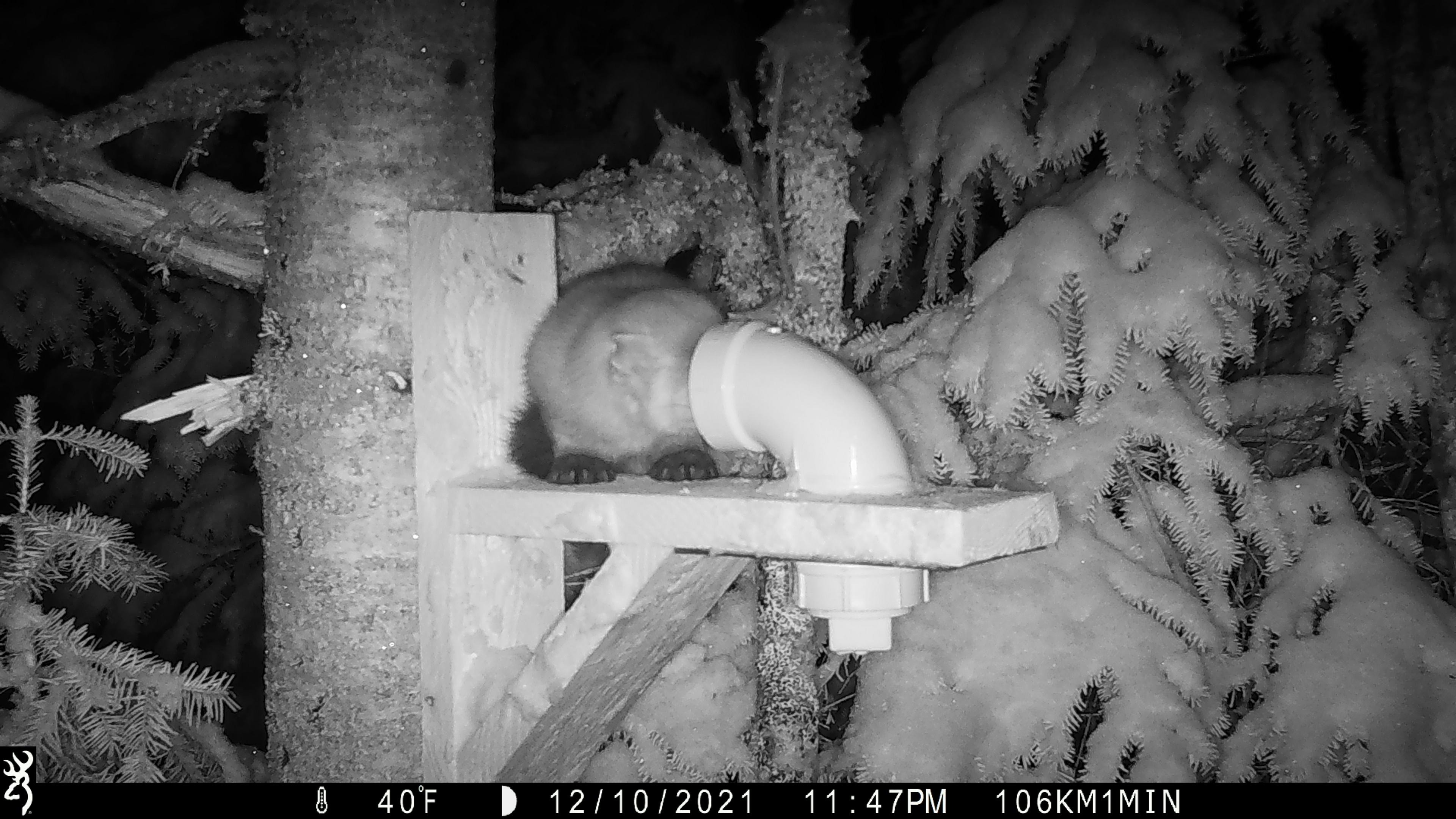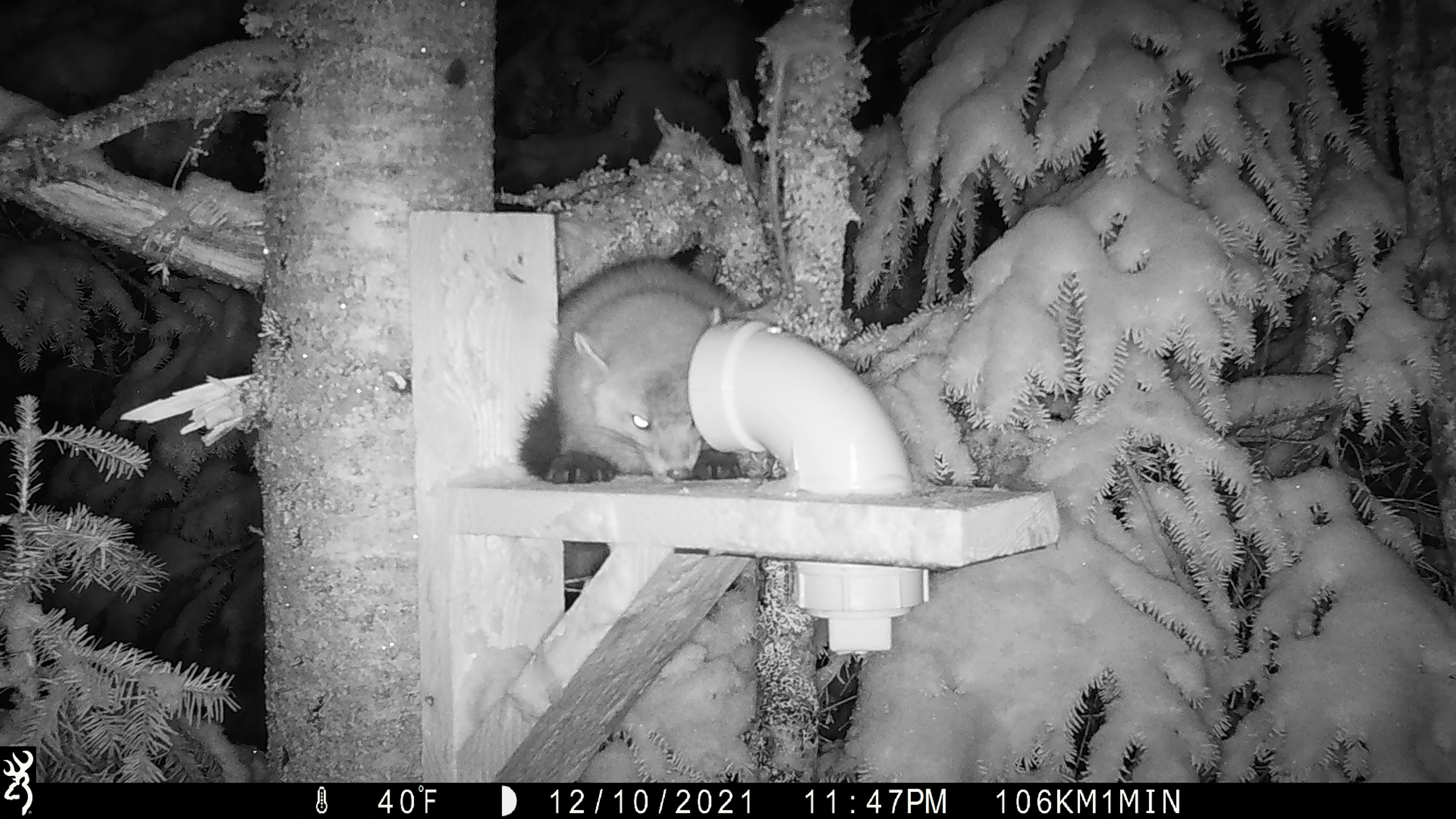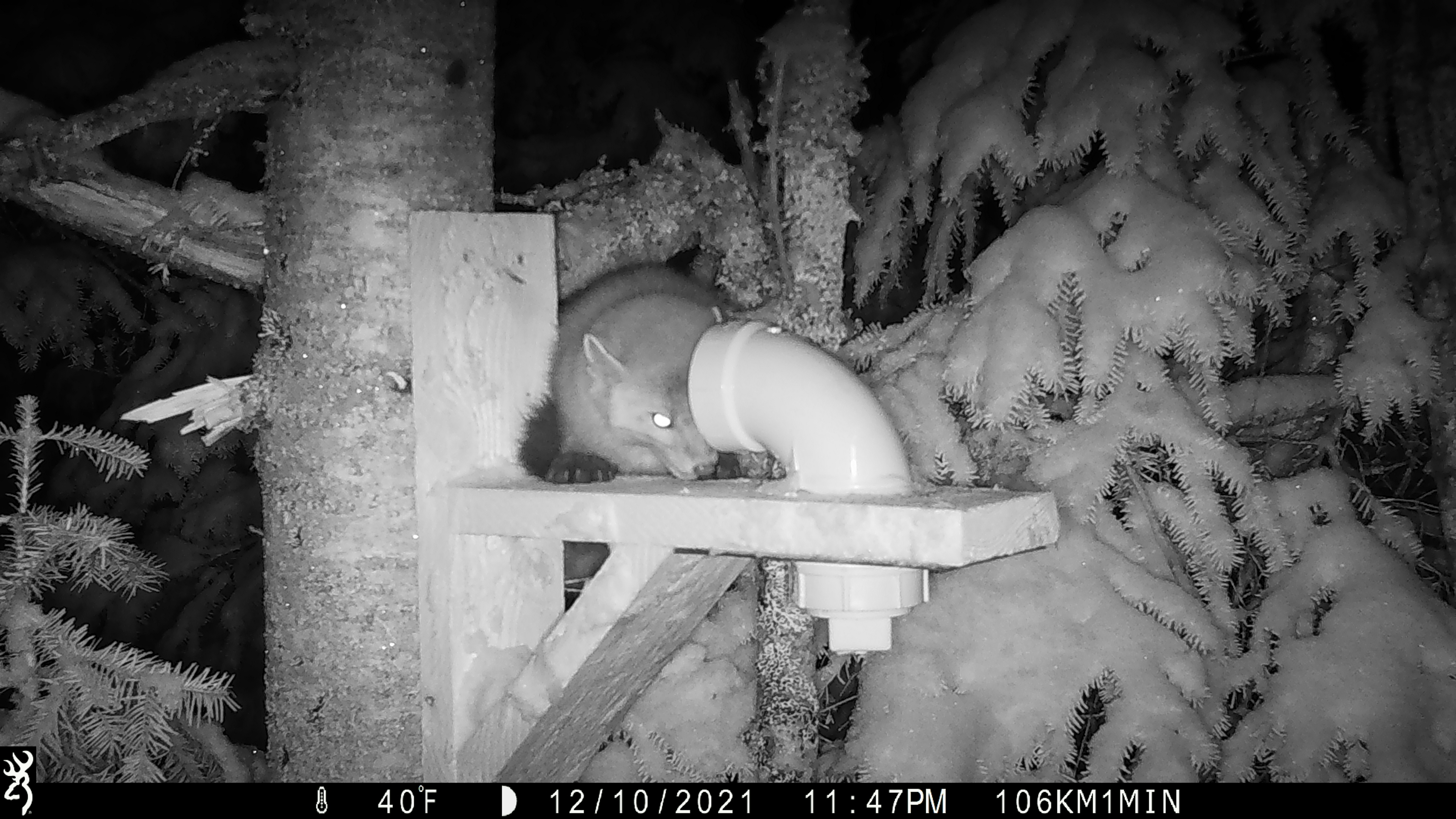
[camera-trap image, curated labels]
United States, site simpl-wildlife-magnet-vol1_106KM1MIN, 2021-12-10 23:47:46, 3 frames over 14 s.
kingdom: Animalia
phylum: Chordata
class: Mammalia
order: Carnivora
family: Mustelidae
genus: Martes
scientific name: Martes americana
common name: american marten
American marten (Martes americana).